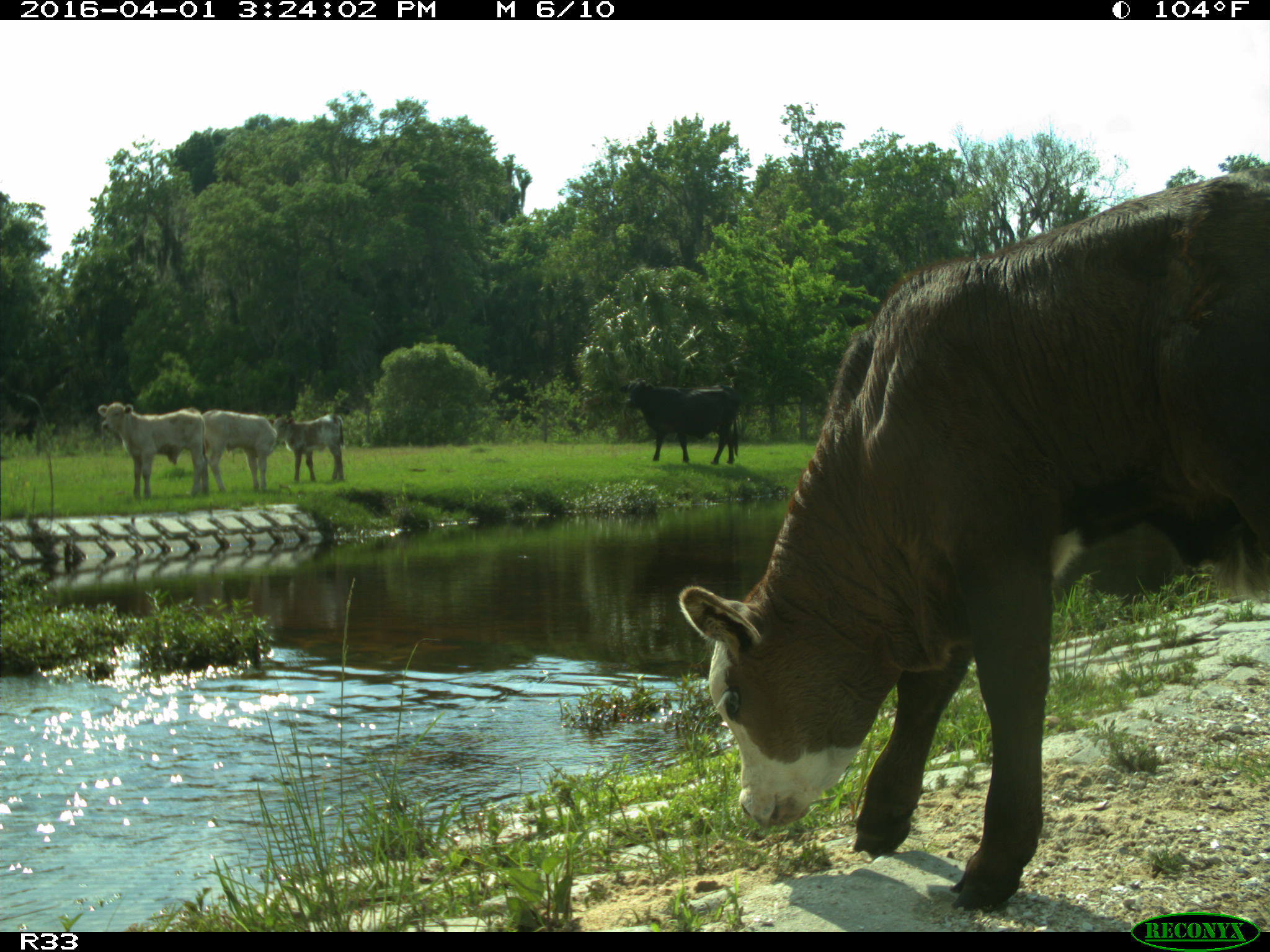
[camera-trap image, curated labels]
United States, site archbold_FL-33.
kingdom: Animalia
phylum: Chordata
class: Mammalia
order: Artiodactyla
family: Bovidae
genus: Bos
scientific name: Bos taurus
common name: domestic cow